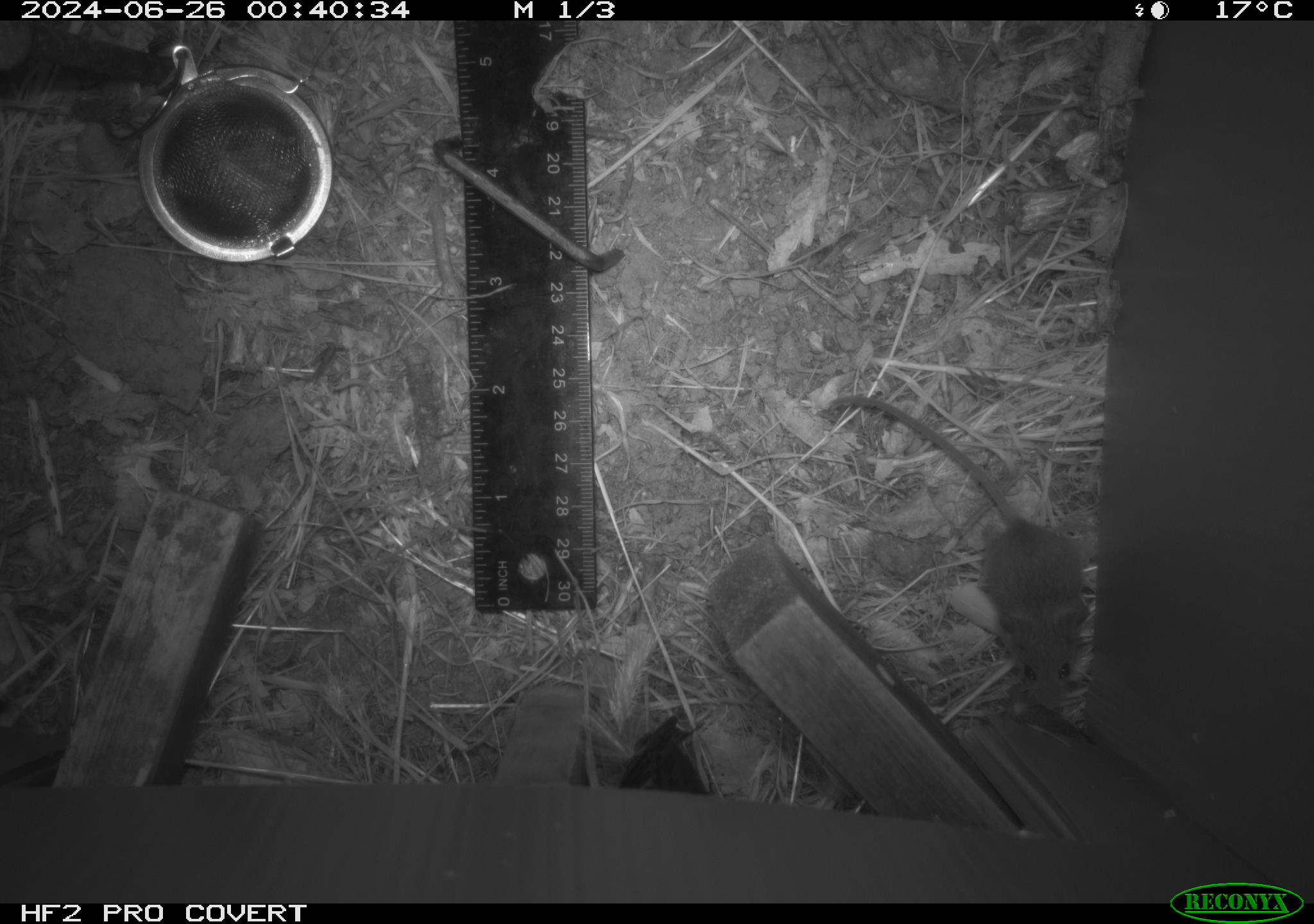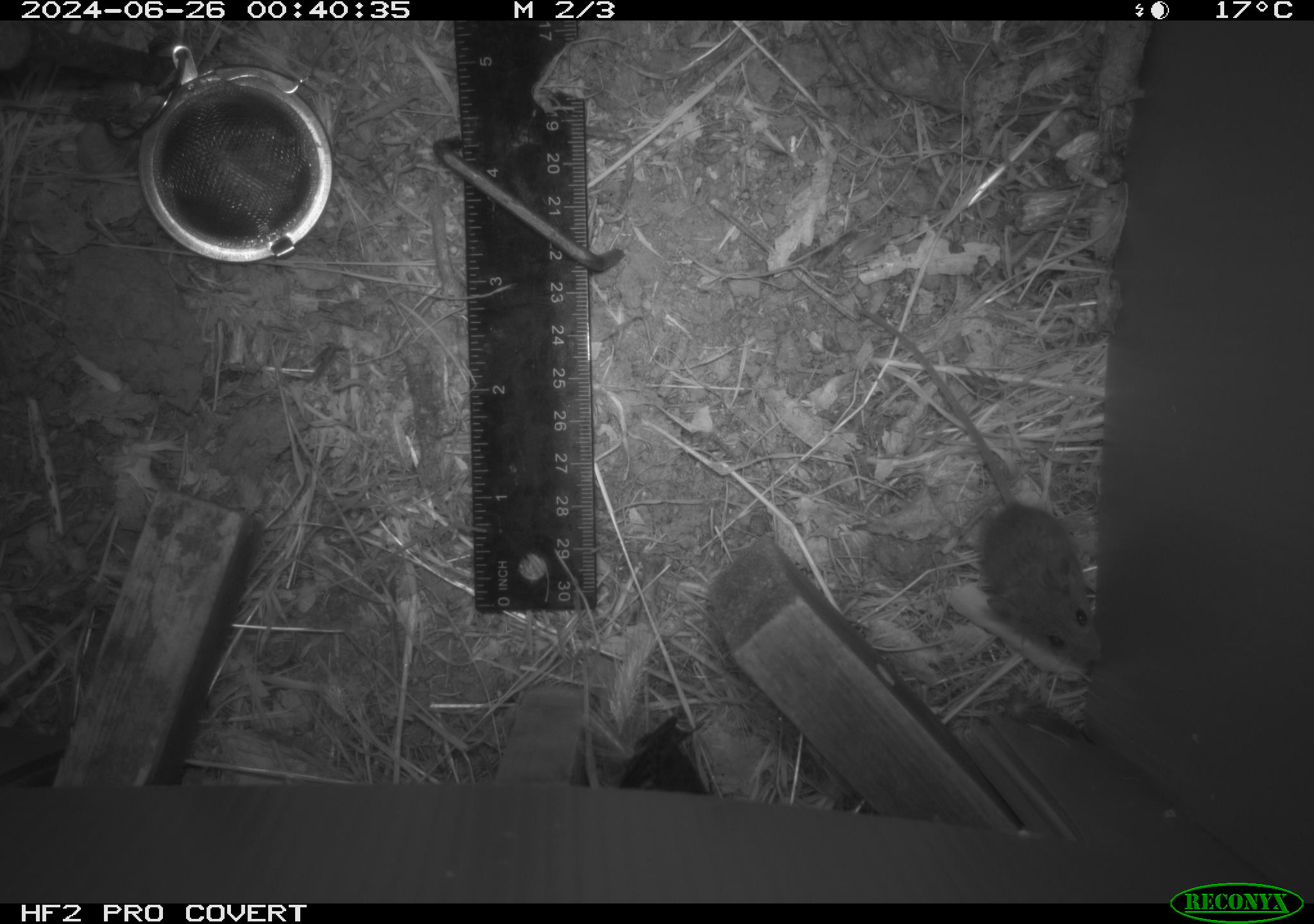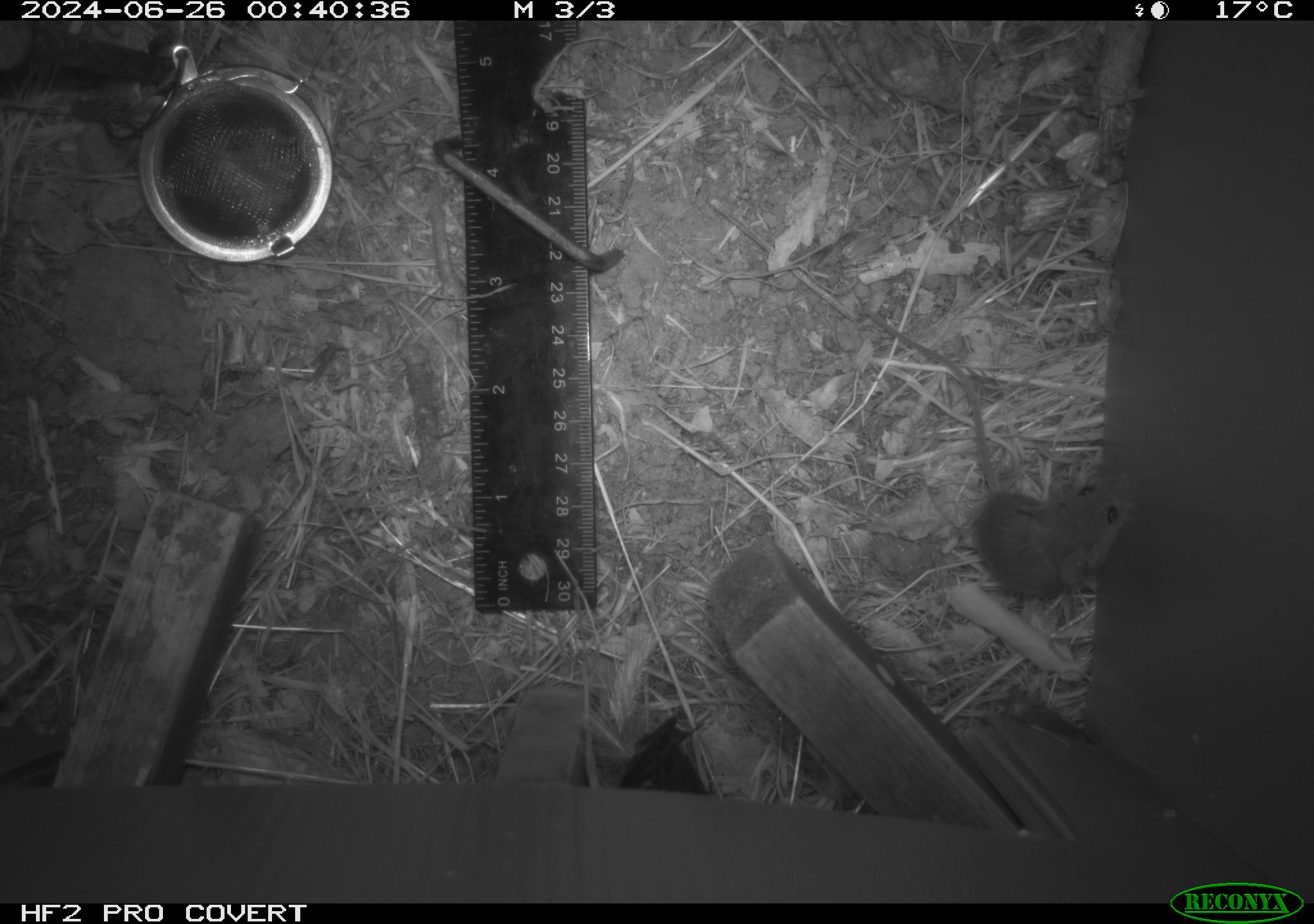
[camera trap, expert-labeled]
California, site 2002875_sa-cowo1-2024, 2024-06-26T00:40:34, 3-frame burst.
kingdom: Animalia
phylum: Chordata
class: Mammalia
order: Rodentia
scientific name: Rodentia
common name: mouse species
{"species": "mouse species (Rodentia)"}